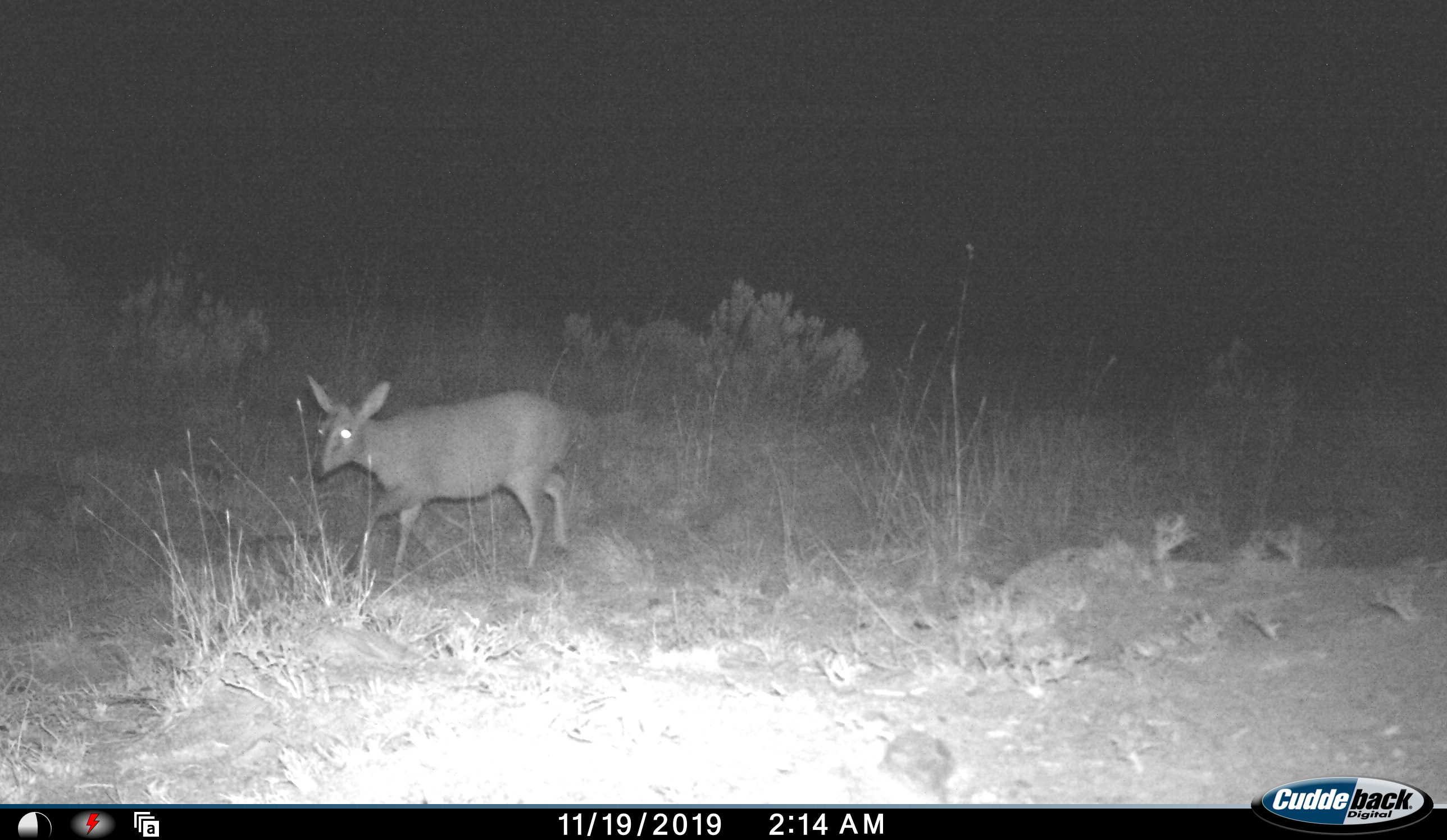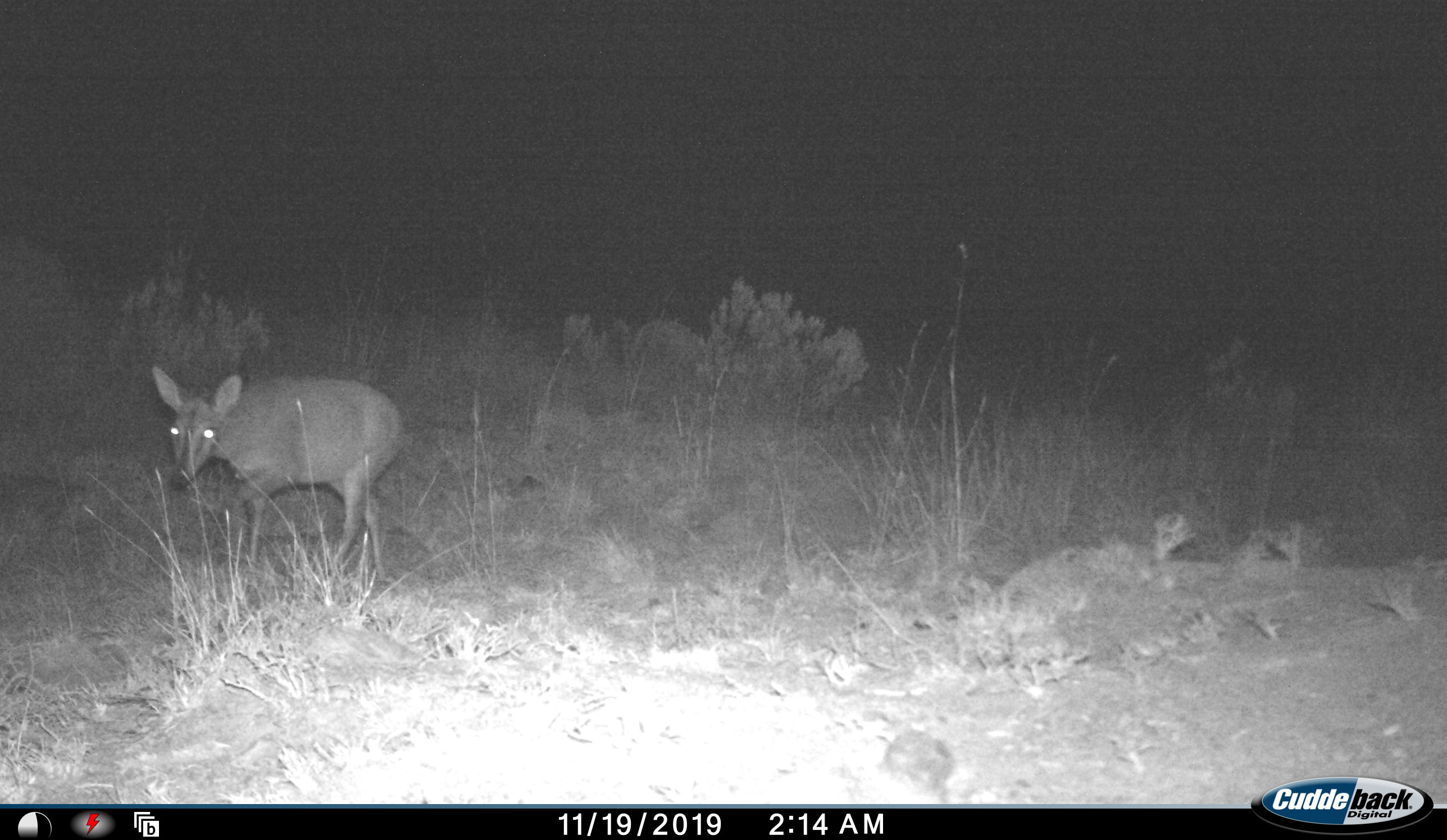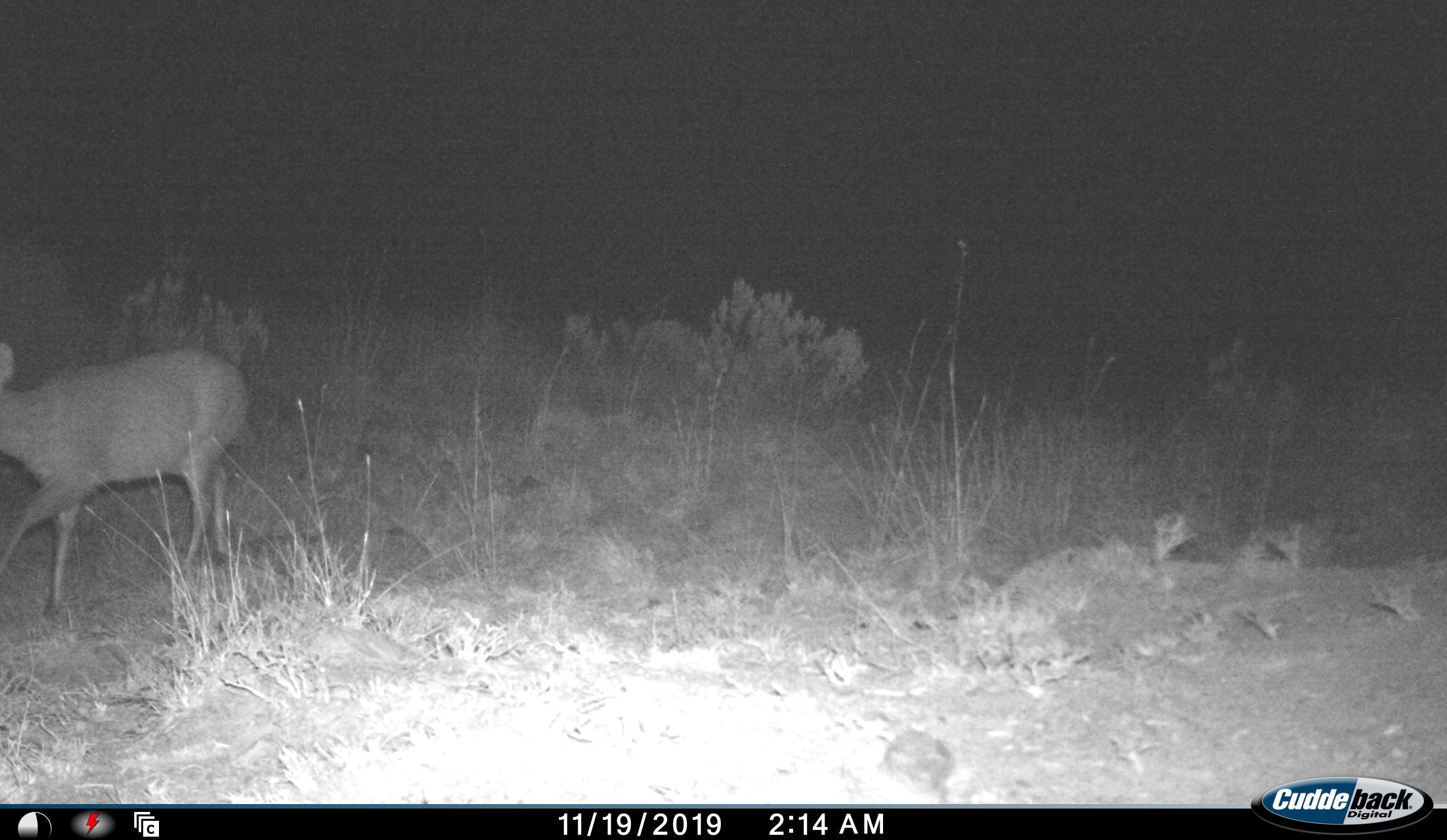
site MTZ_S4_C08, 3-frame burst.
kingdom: Animalia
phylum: Chordata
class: Mammalia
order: Artiodactyla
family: Bovidae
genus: Sylvicapra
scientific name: Sylvicapra grimmia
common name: common duiker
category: duikercommongrey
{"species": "duikercommongrey (common duiker) (Sylvicapra grimmia)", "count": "1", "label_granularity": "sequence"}